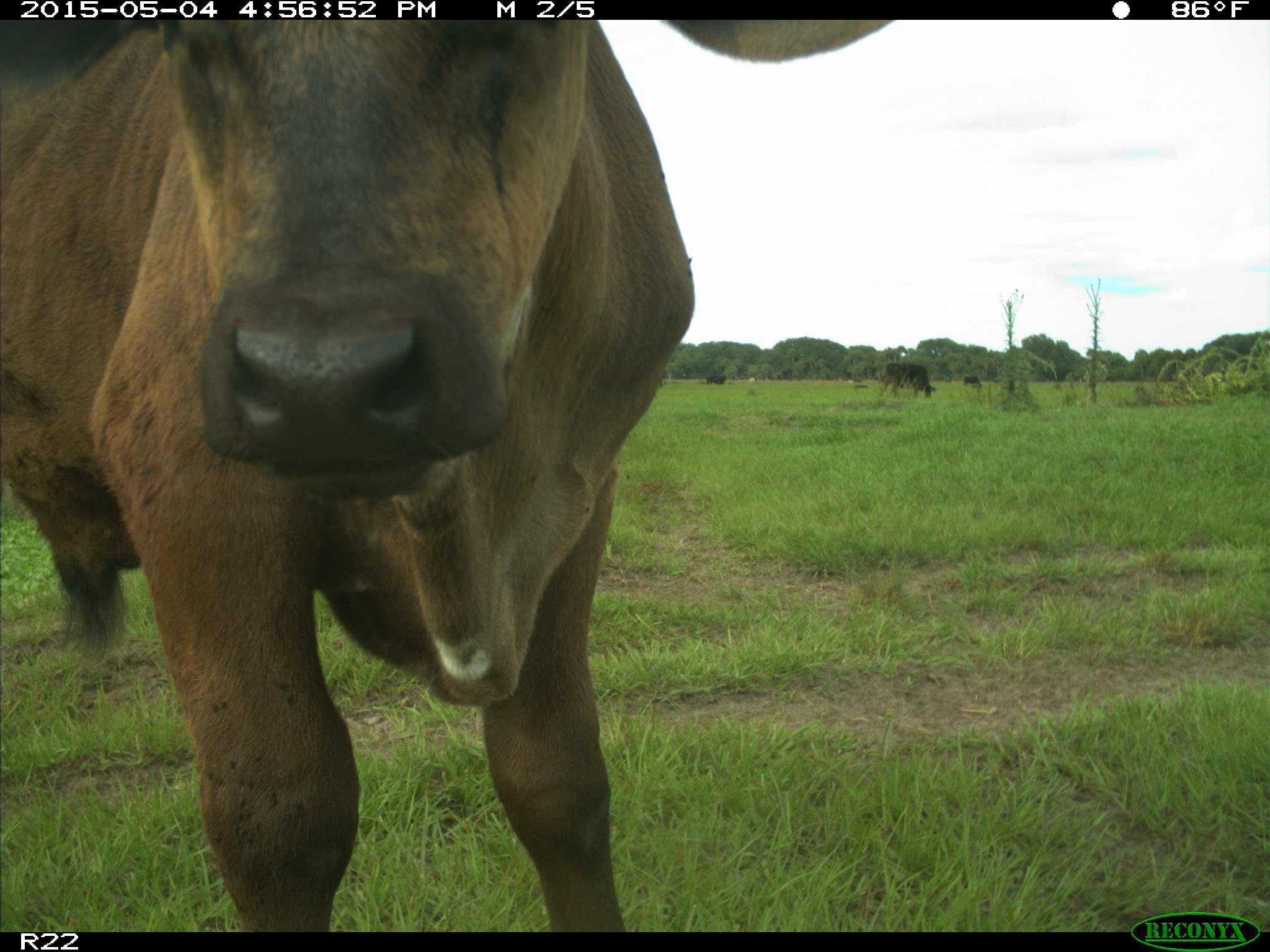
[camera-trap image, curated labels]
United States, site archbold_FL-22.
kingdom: Animalia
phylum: Chordata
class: Mammalia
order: Artiodactyla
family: Bovidae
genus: Bos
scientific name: Bos taurus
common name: domestic cow